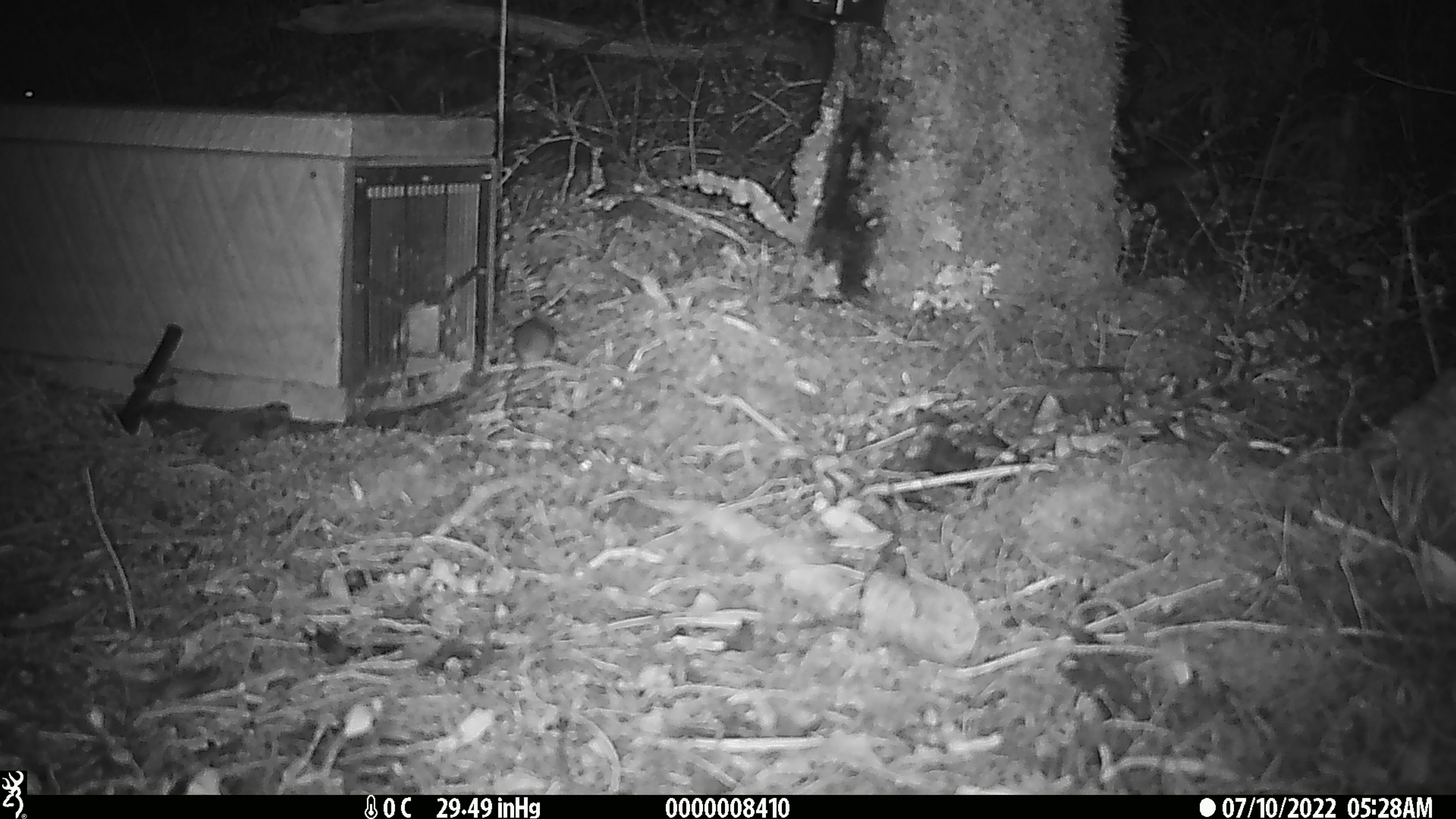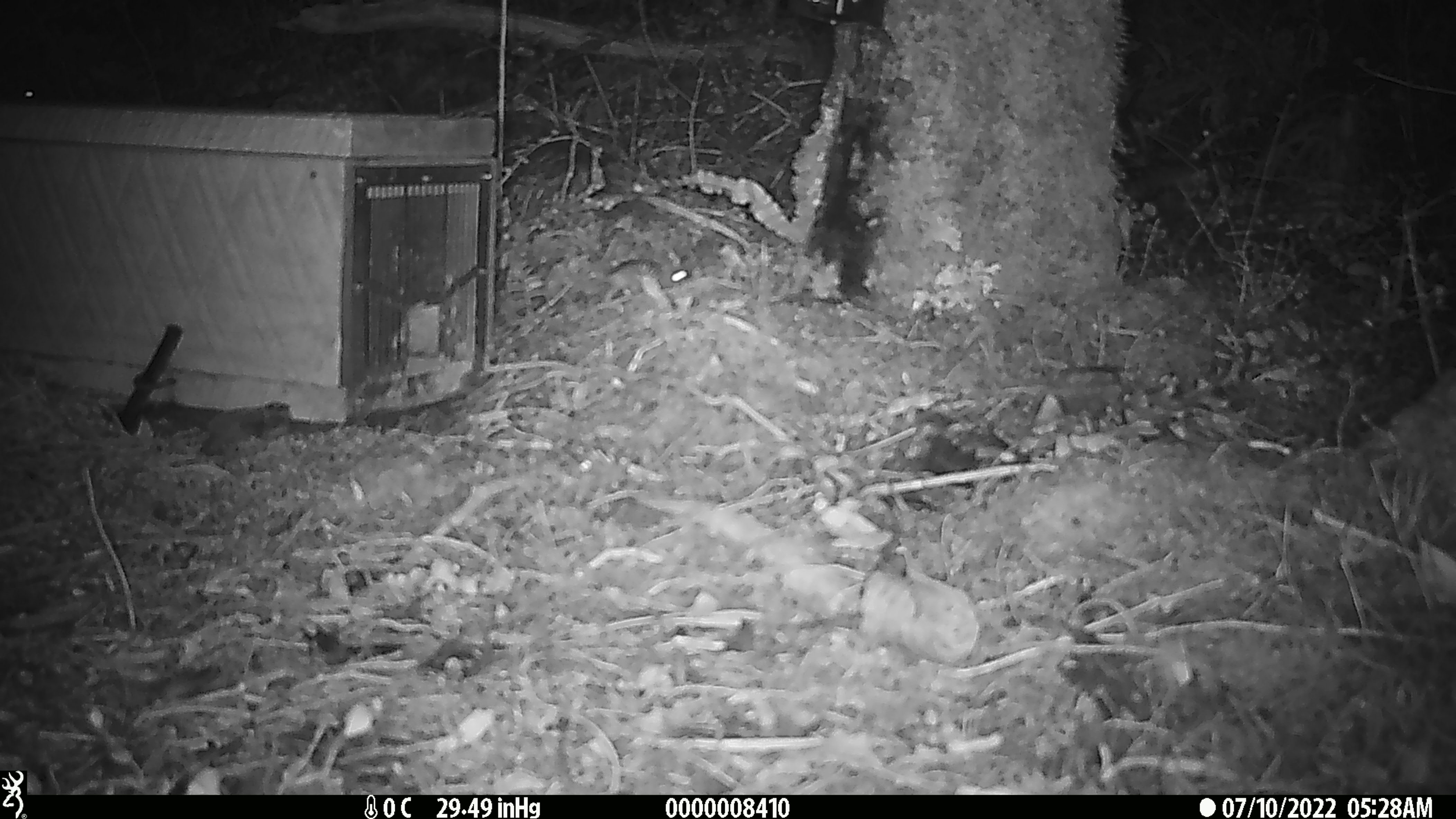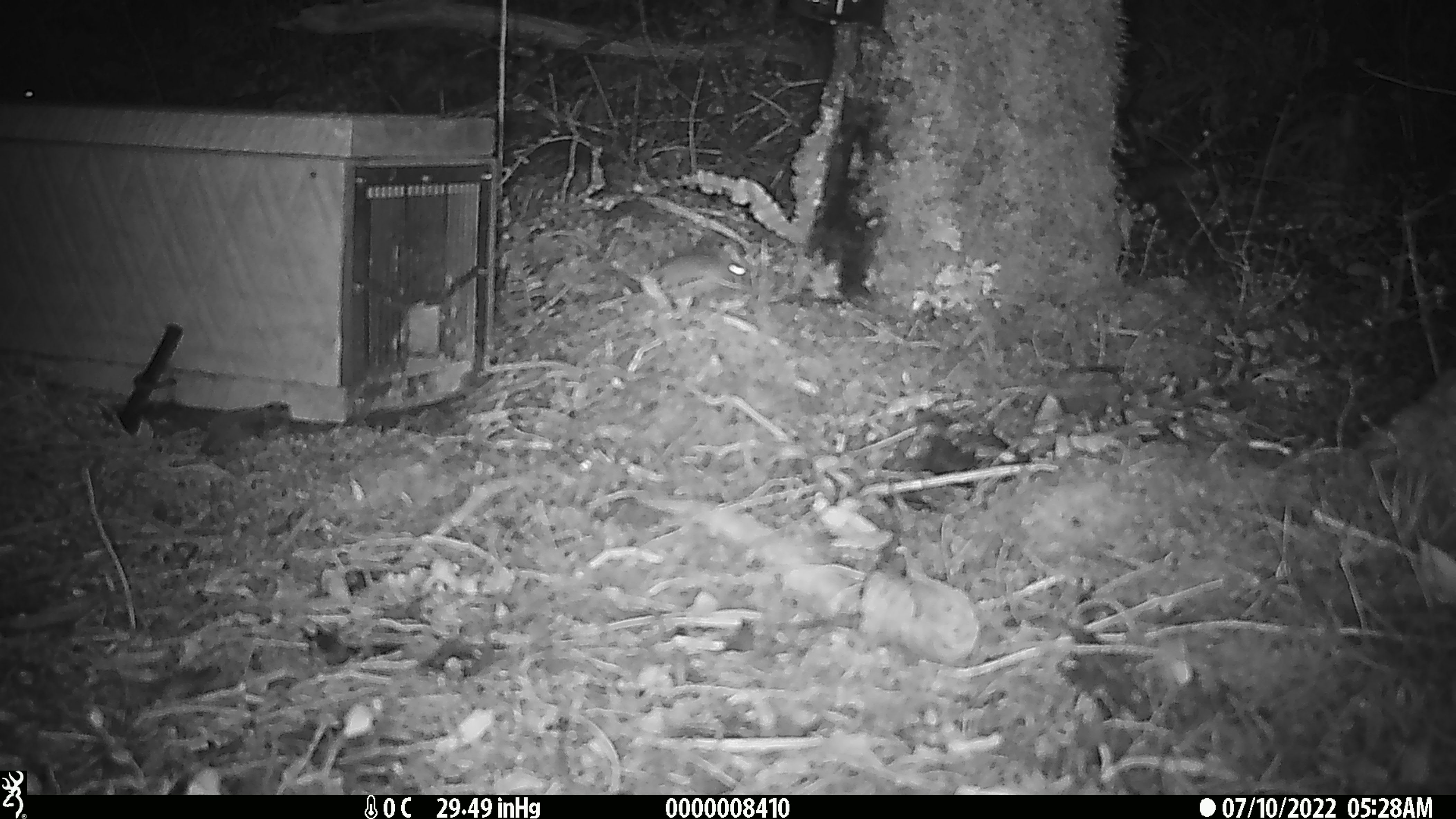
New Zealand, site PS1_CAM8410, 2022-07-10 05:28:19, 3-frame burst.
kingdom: Animalia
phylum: Chordata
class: Mammalia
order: Rodentia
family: Muridae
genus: Mus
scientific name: Mus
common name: mouse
Mouse (Mus).